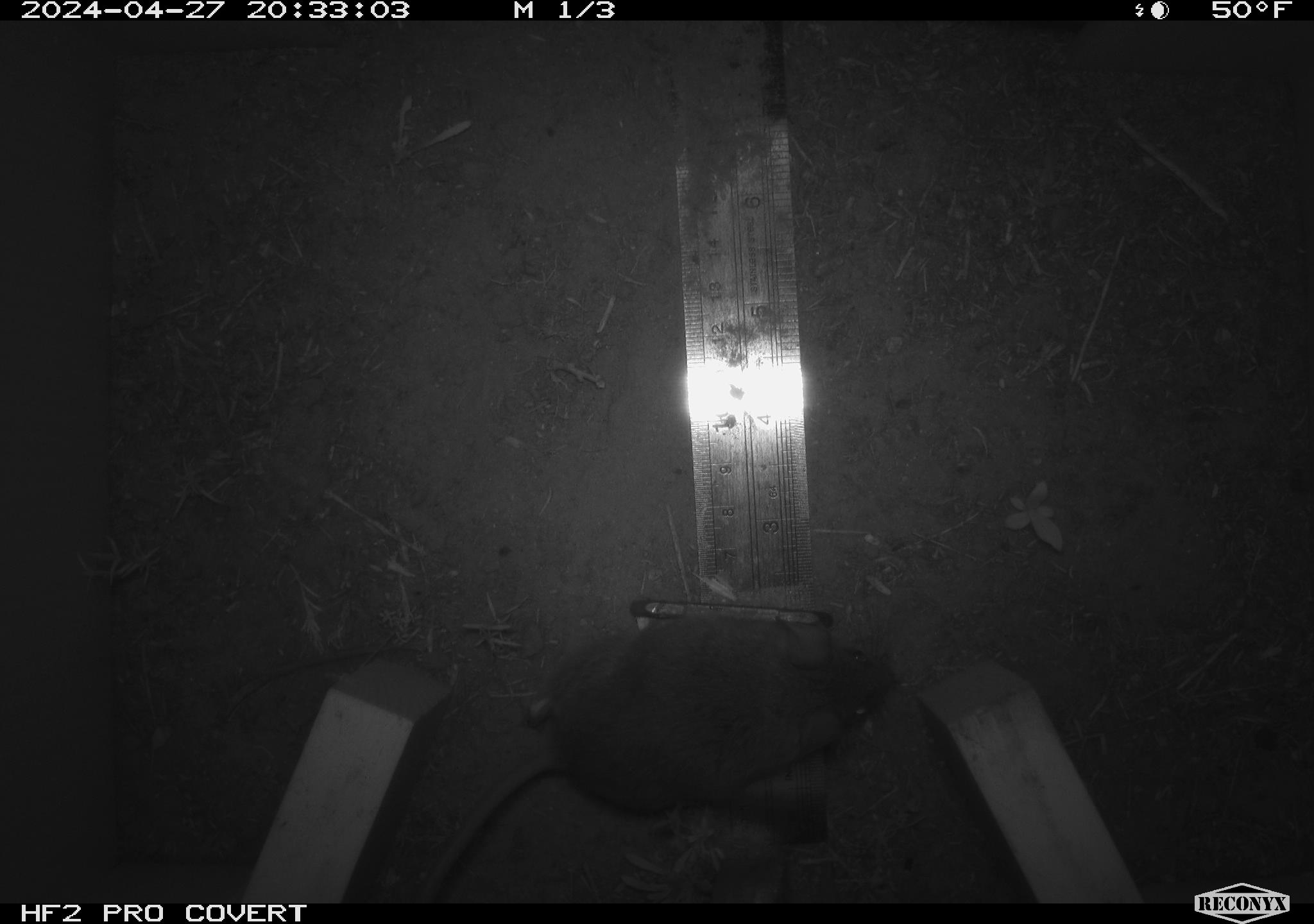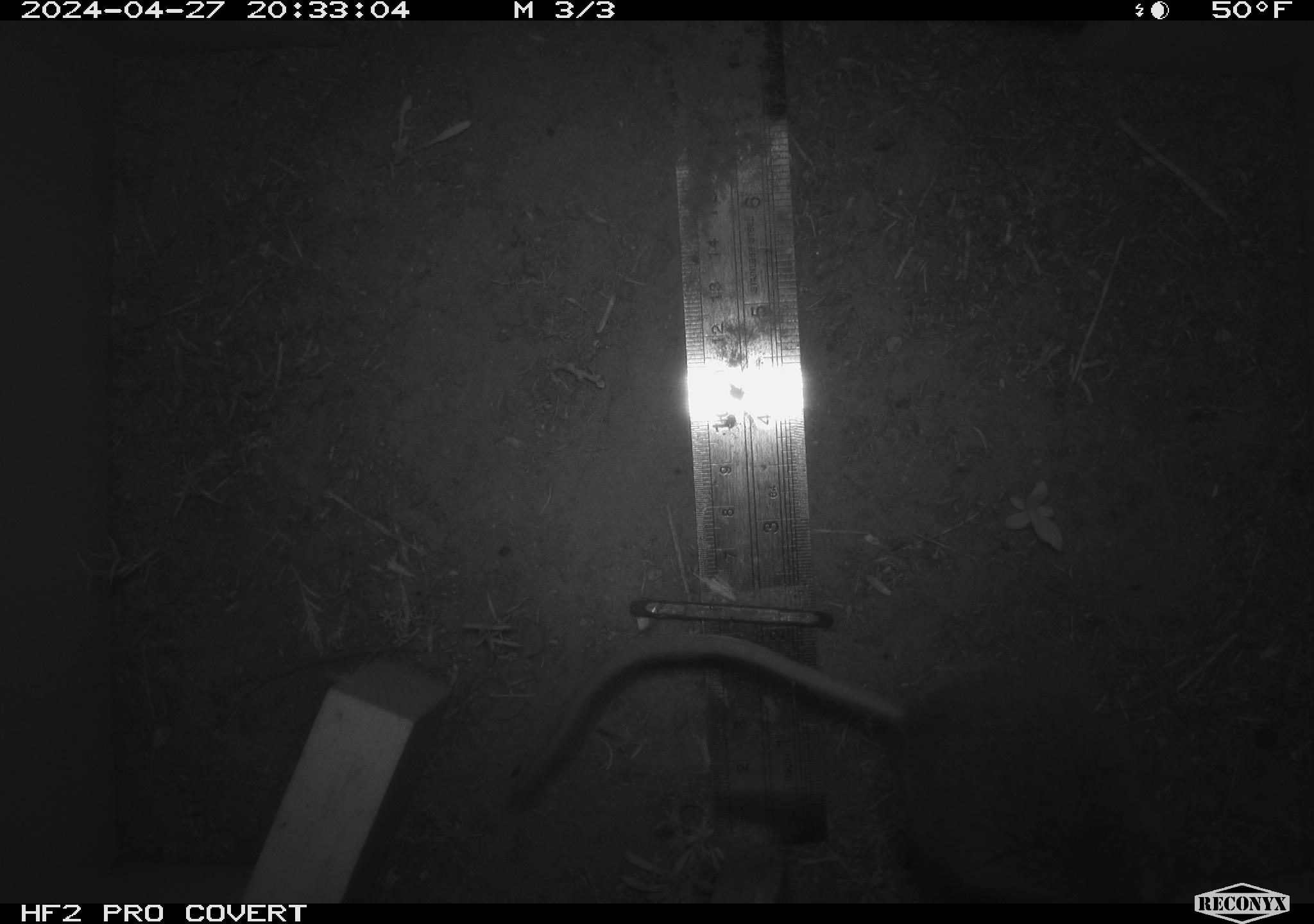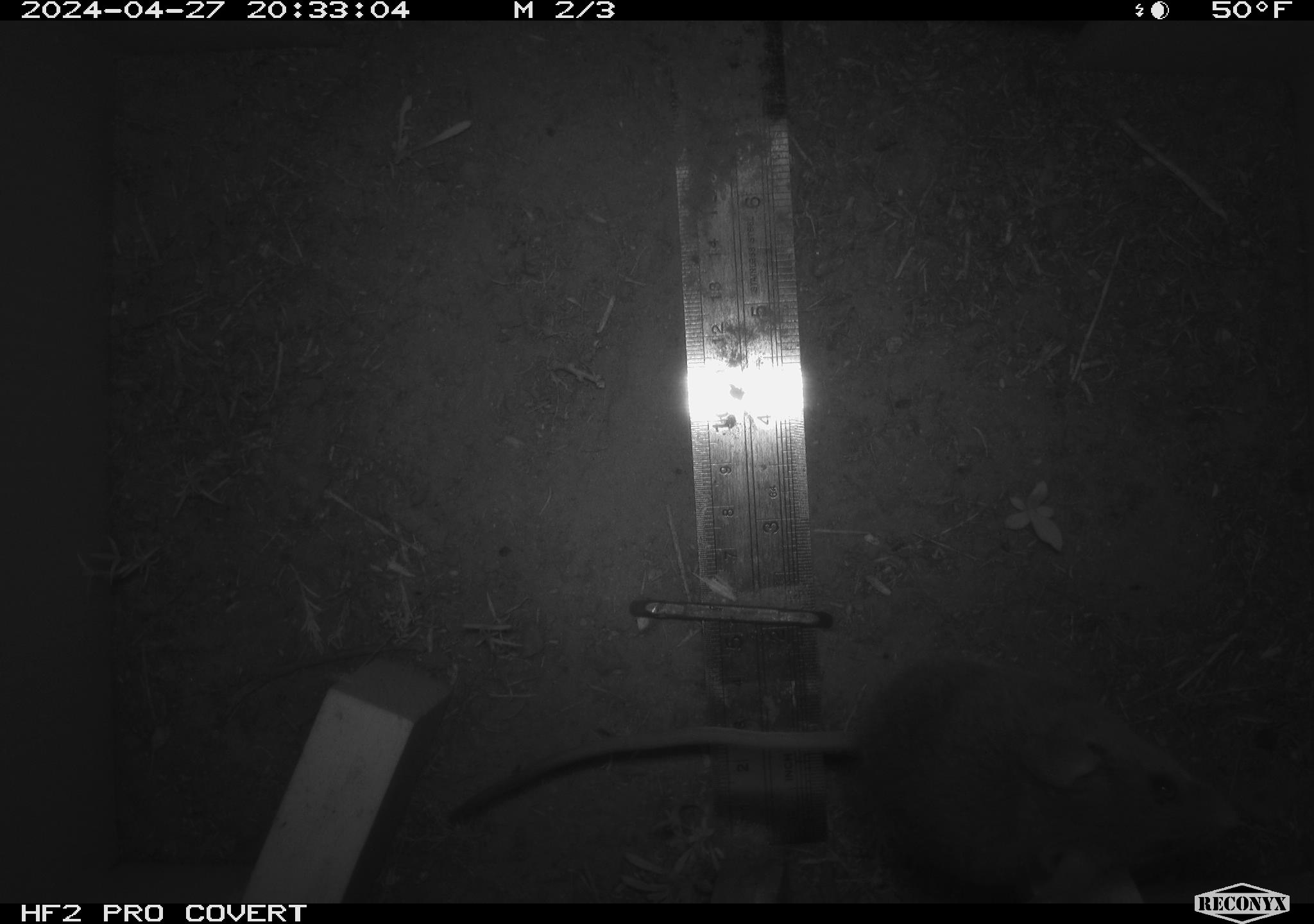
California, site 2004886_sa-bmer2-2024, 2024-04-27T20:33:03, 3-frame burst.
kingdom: Animalia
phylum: Chordata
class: Mammalia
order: Rodentia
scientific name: Rodentia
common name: mouse species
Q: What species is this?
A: Mouse species (Rodentia).